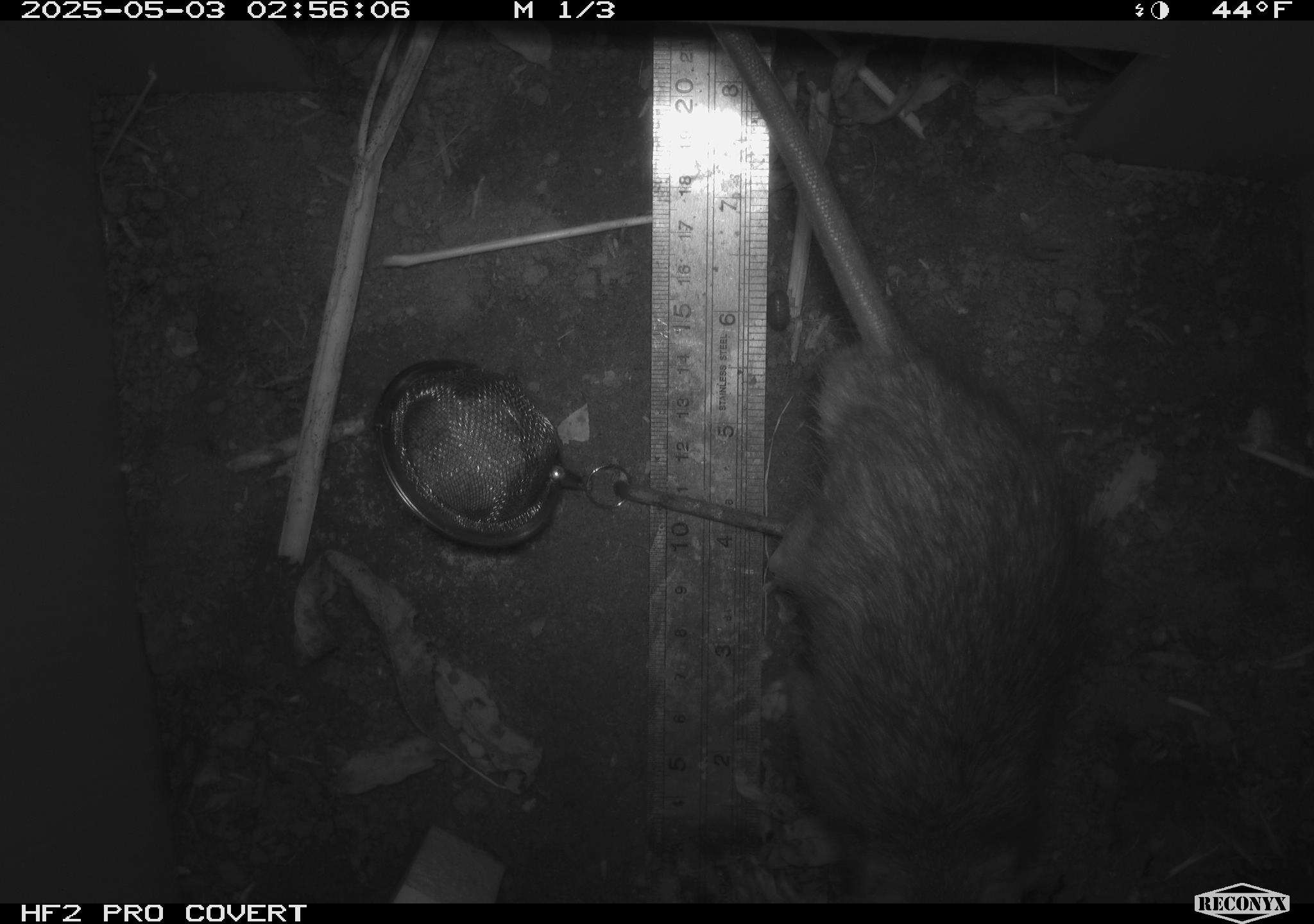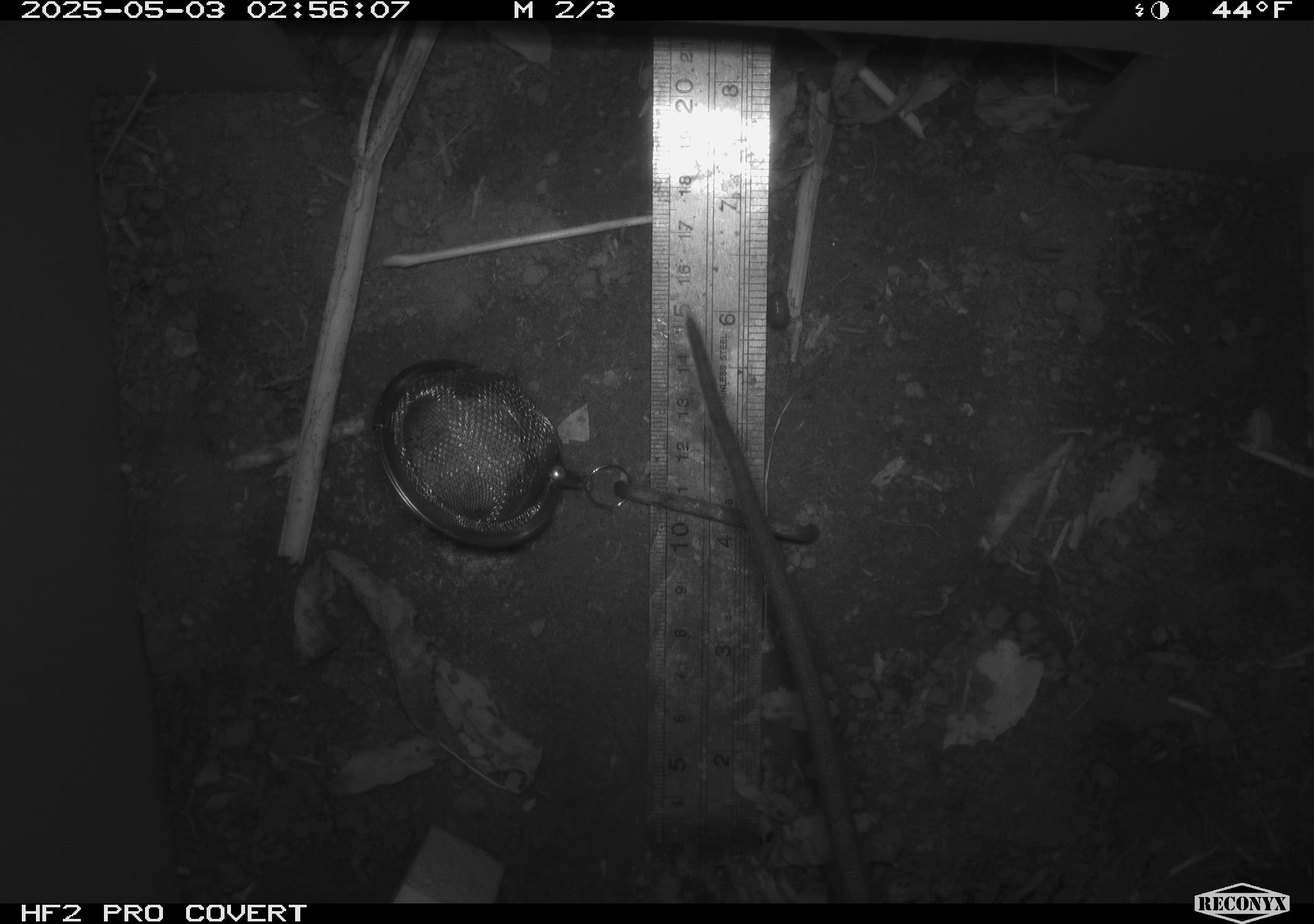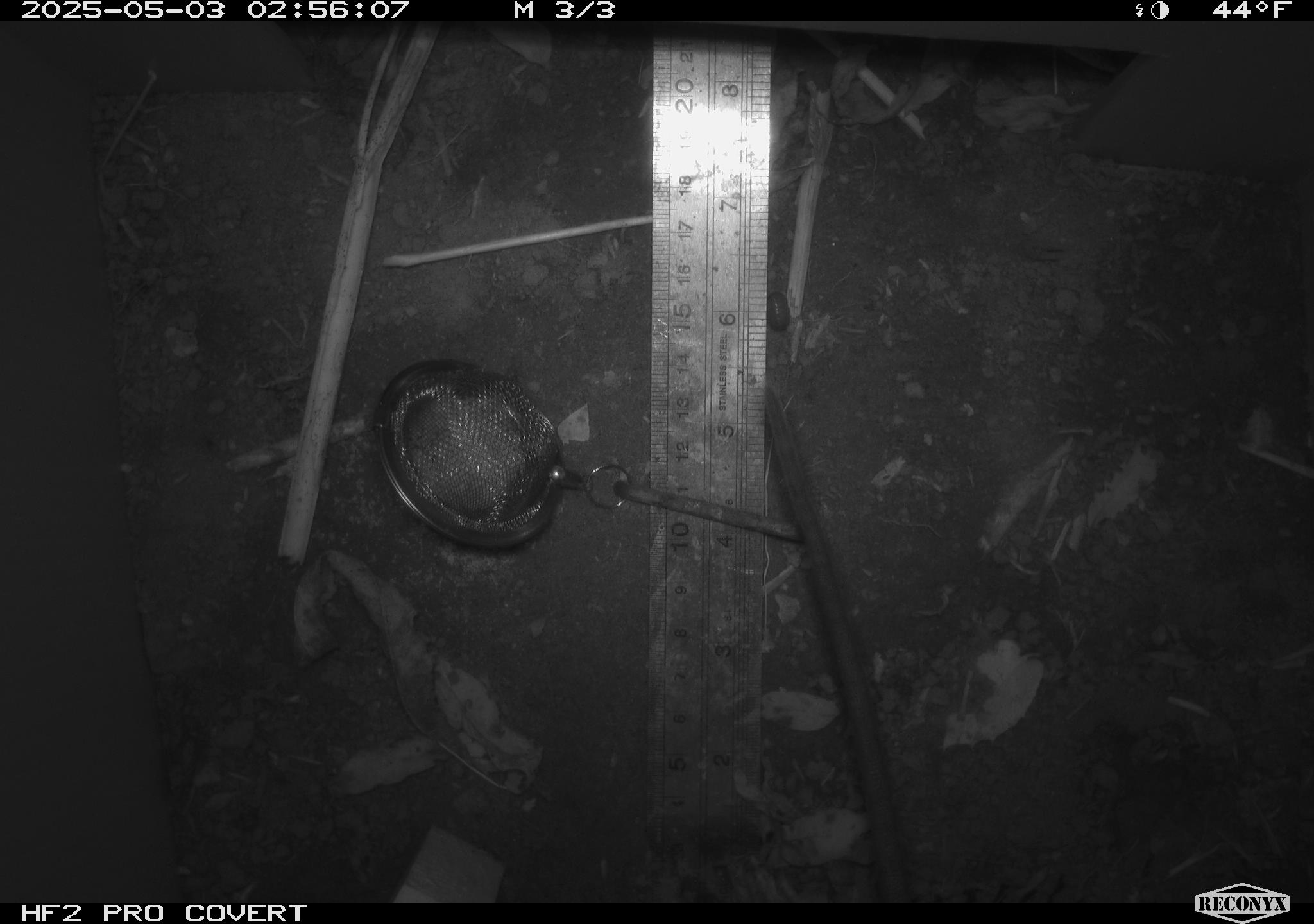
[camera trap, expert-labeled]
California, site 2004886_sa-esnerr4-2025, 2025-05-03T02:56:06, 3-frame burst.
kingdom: Animalia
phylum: Chordata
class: Mammalia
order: Rodentia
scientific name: Rodentia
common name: rodent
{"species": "rodent (Rodentia)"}